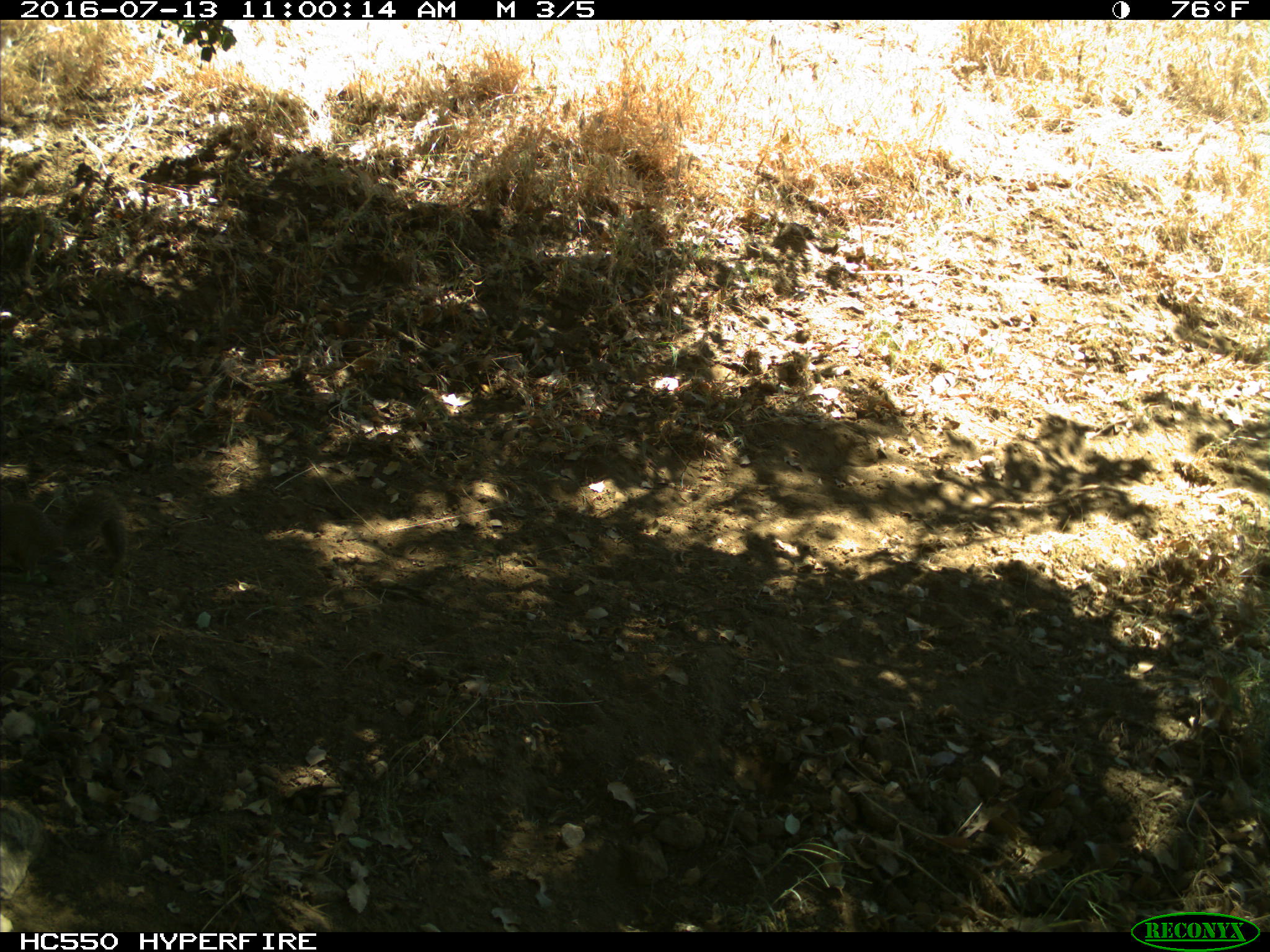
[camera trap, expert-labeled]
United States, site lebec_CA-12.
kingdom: Animalia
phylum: Chordata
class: Mammalia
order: Rodentia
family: Sciuridae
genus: Otospermophilus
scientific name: Otospermophilus beecheyi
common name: california ground squirrel